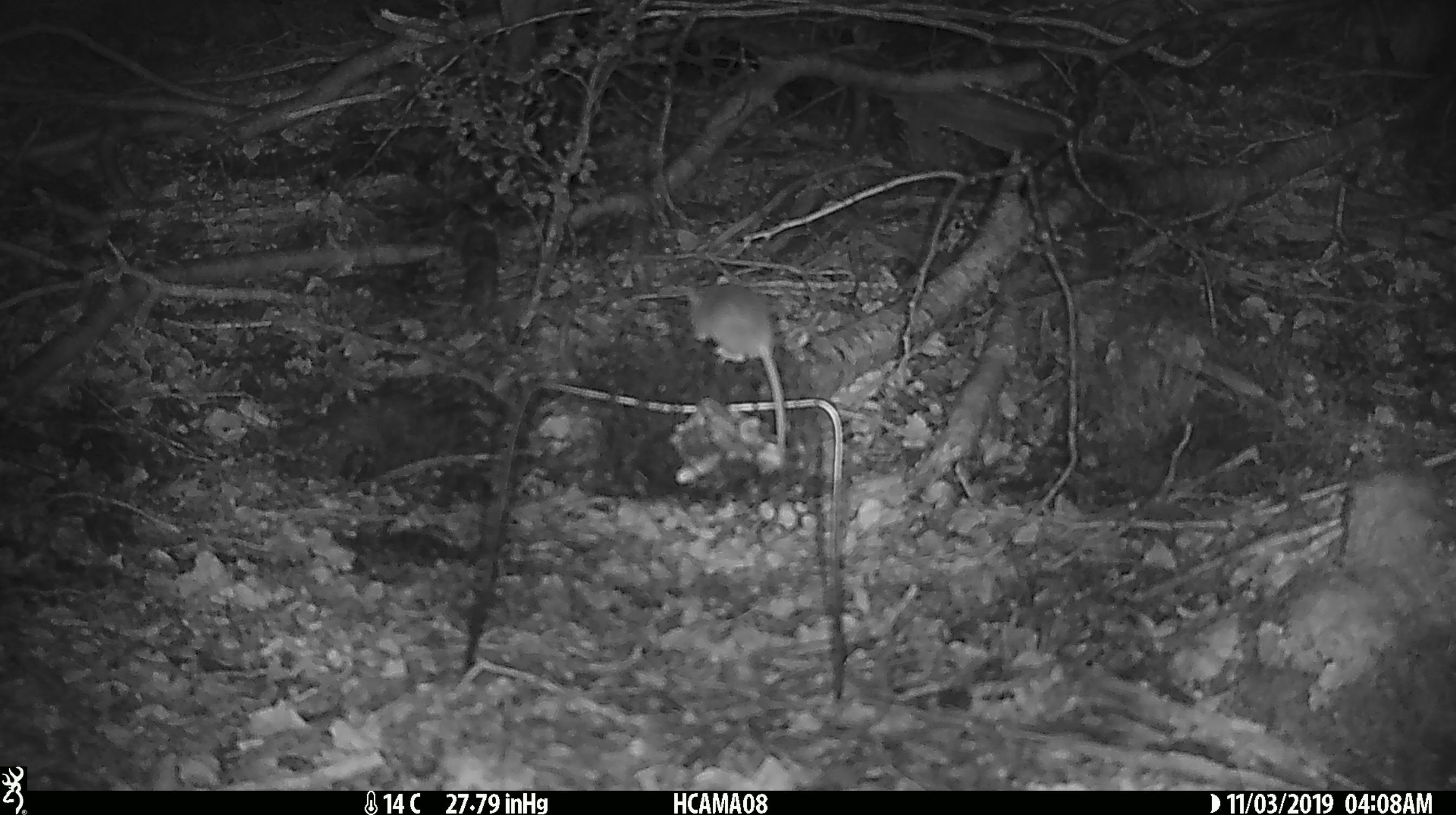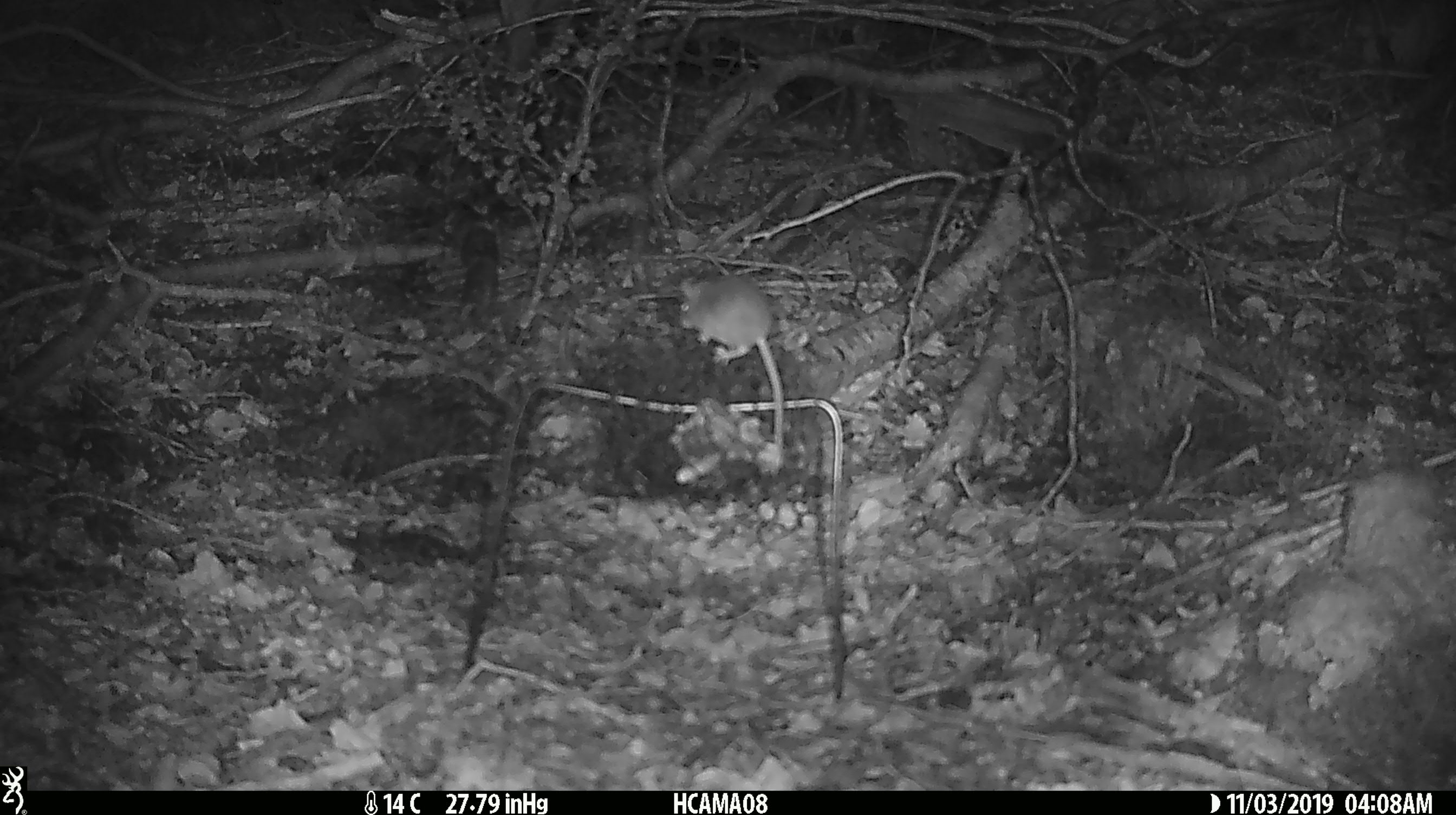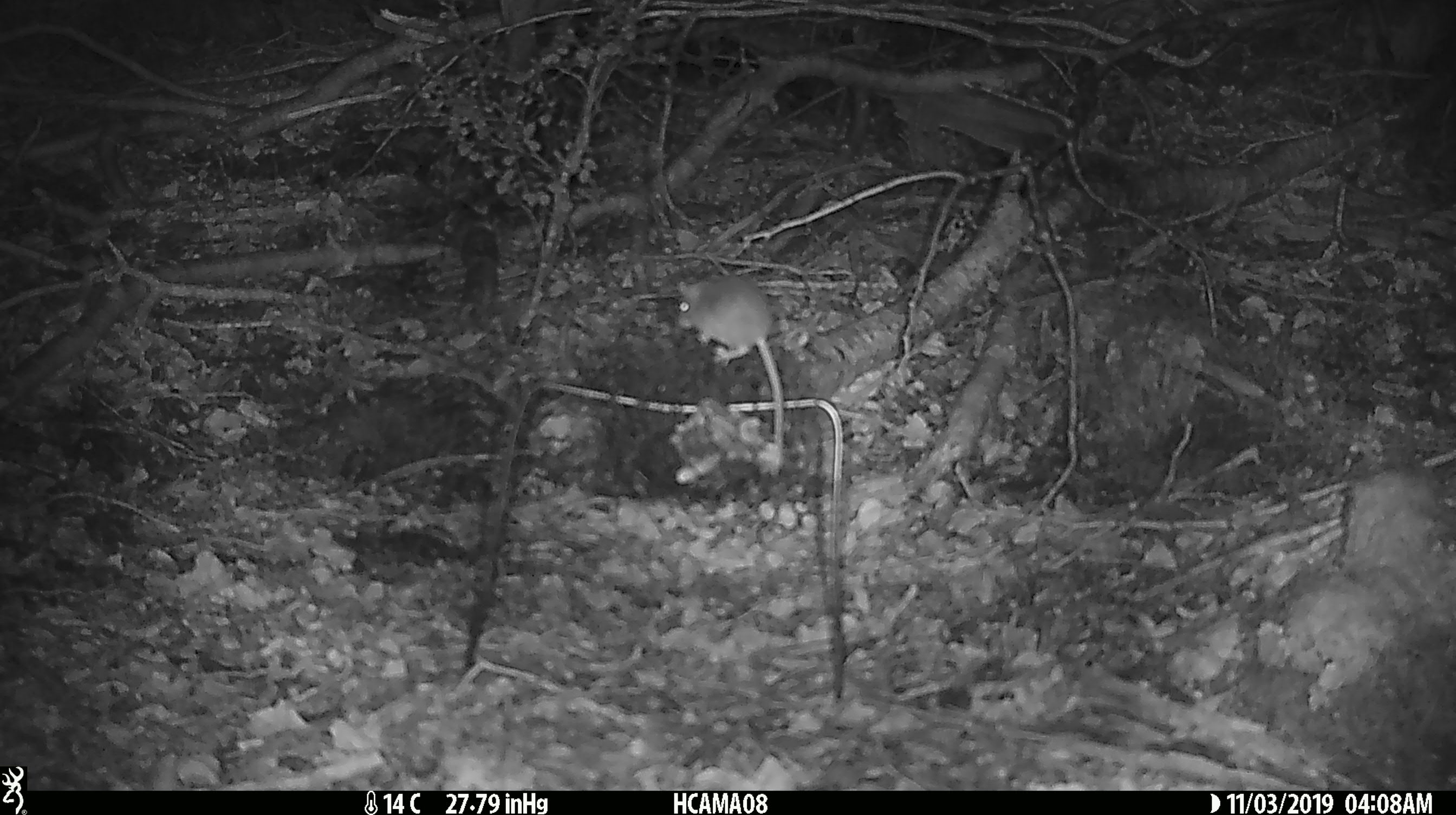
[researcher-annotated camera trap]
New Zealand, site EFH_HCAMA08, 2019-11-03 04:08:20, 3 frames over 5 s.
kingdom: Animalia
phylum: Chordata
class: Mammalia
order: Rodentia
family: Muridae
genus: Mus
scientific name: Mus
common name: mouse